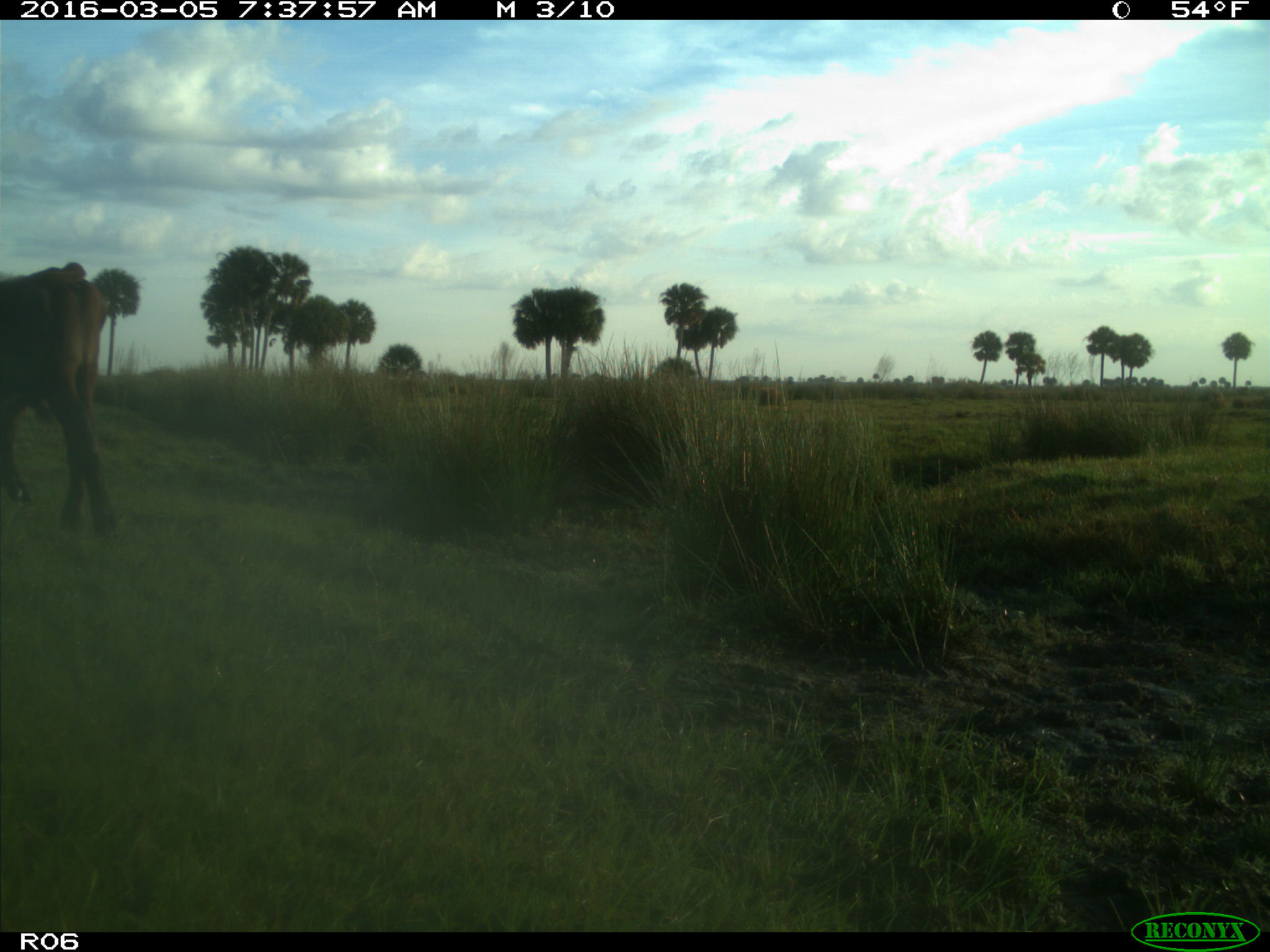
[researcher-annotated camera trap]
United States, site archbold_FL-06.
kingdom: Animalia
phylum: Chordata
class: Mammalia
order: Artiodactyla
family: Bovidae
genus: Bos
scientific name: Bos taurus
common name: domestic cow